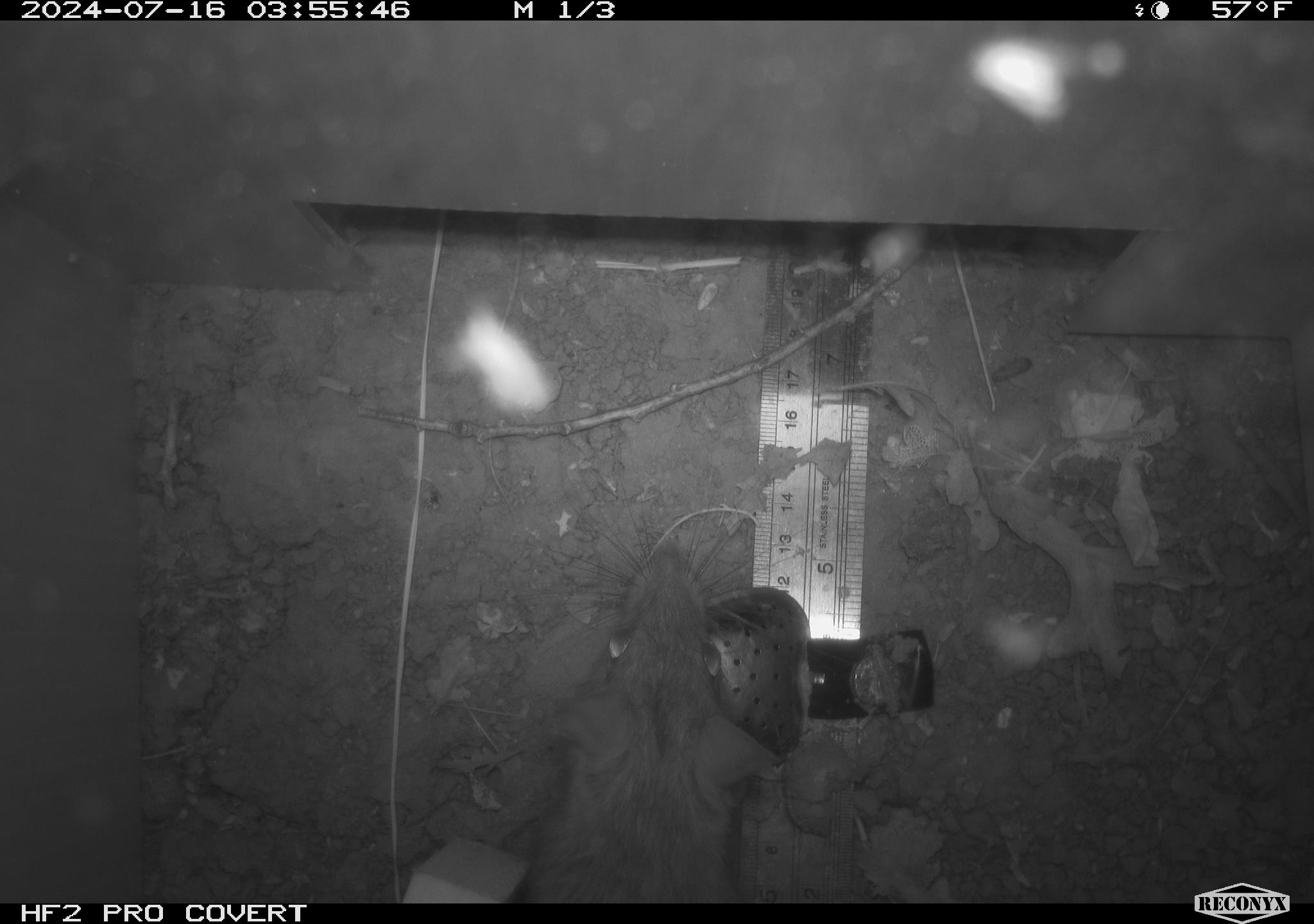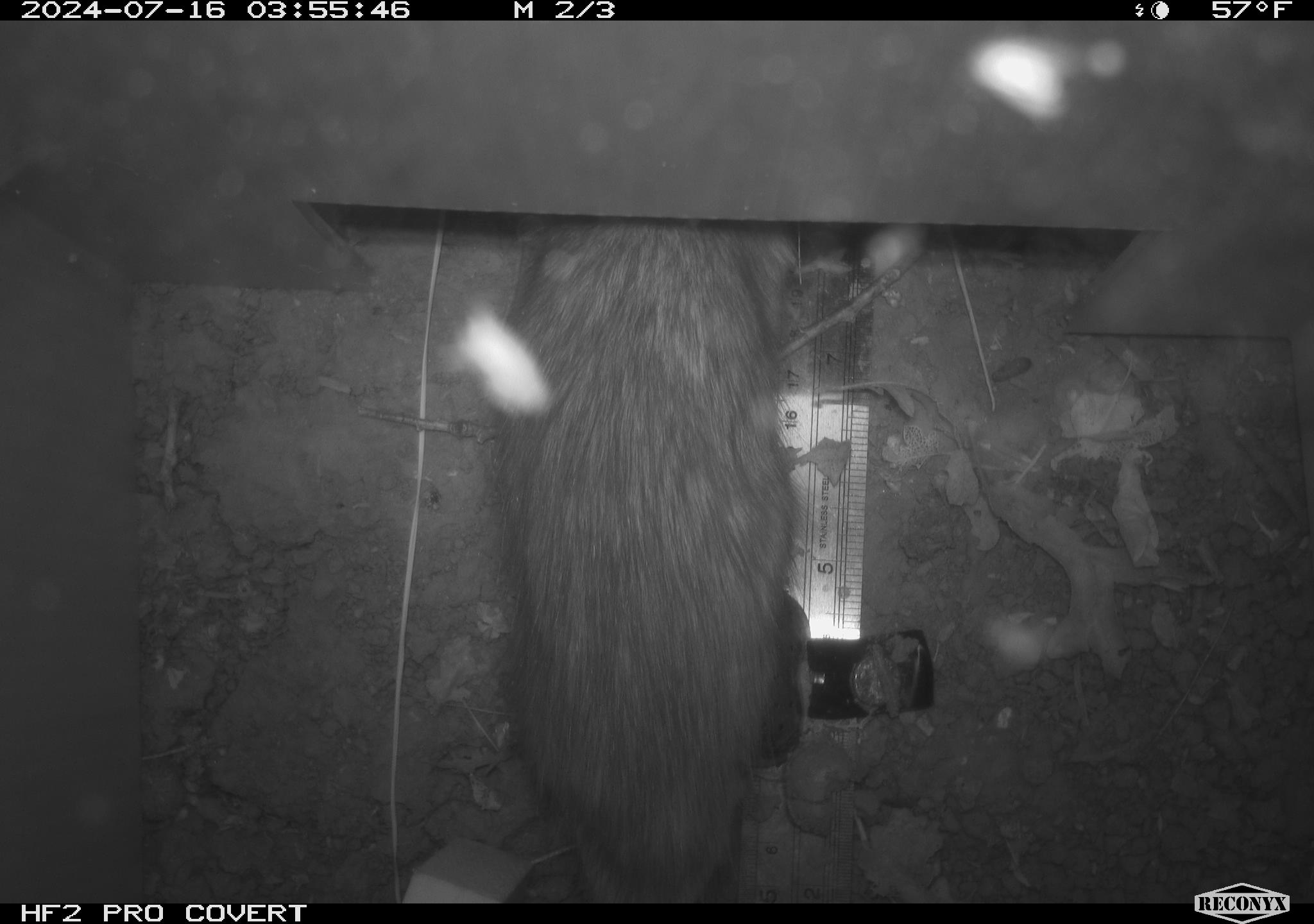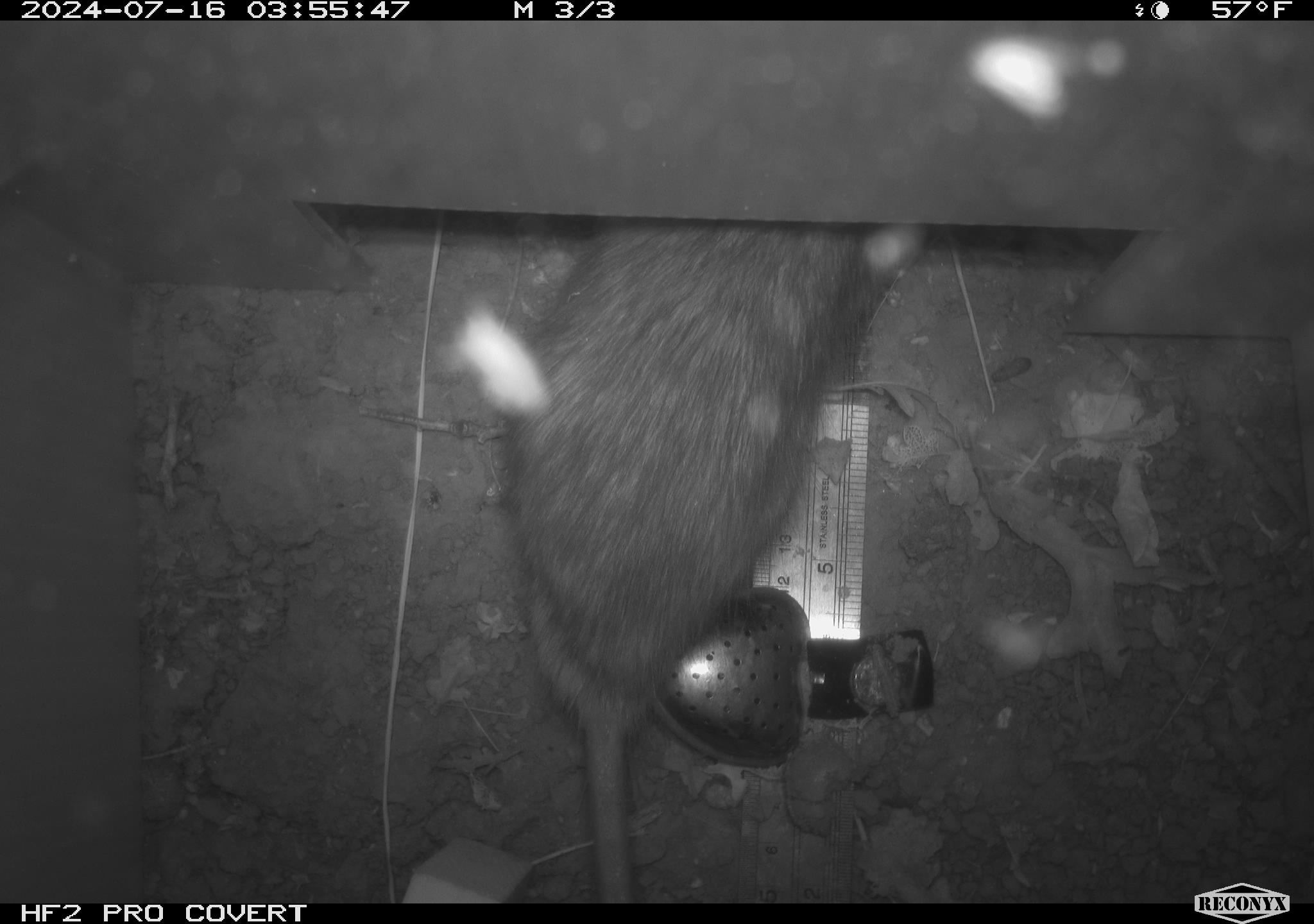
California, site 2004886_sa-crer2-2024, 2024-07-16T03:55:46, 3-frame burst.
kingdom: Animalia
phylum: Chordata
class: Mammalia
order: Rodentia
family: Muridae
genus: Rattus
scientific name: Rattus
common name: rat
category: rattus species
Rattus species (rat) (Rattus).